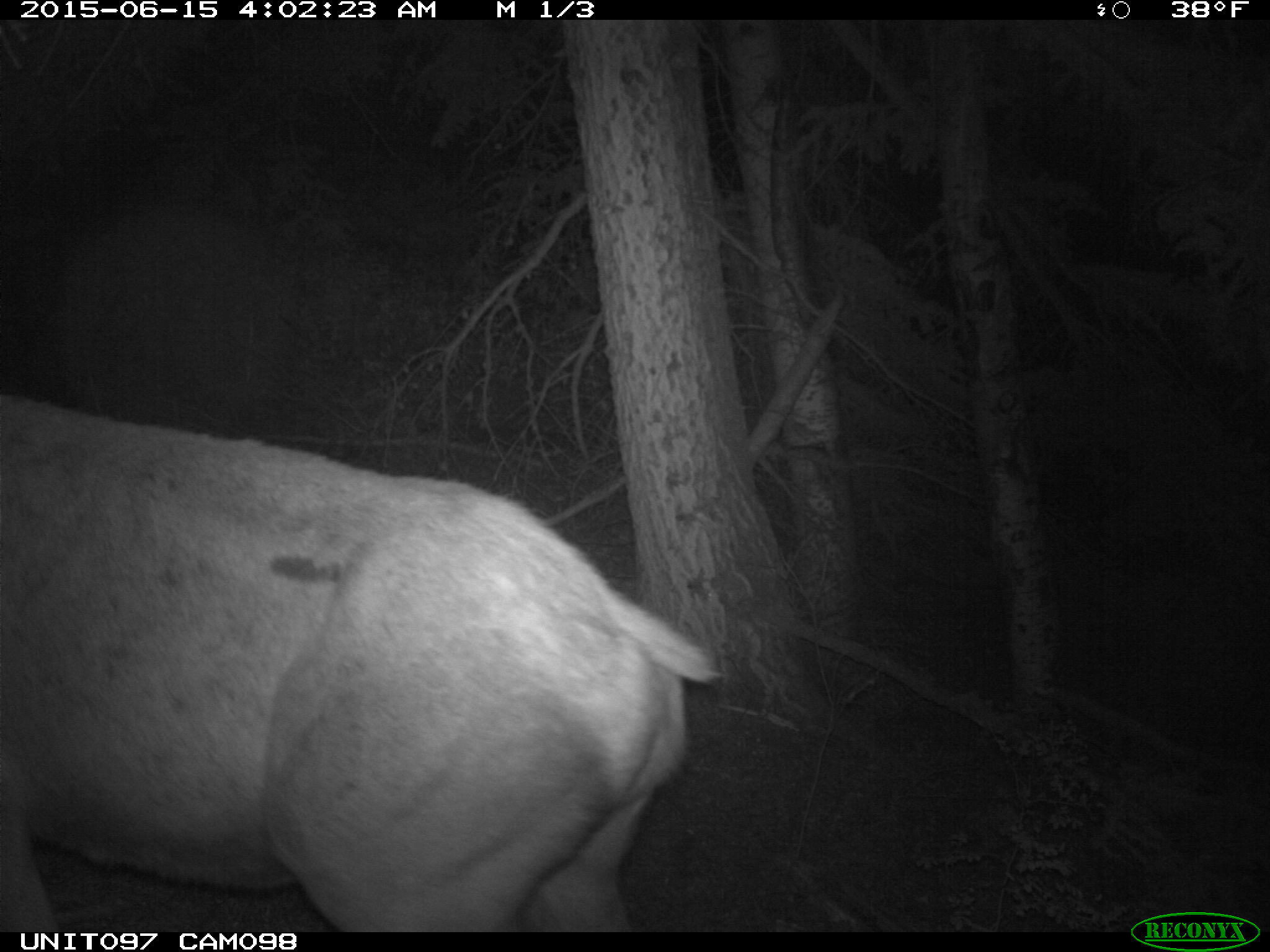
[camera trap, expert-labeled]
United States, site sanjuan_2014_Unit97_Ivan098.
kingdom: Animalia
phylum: Chordata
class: Mammalia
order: Artiodactyla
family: Cervidae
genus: Cervus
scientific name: Cervus elaphus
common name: red deer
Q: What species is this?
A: Cervus elaphus (red deer).